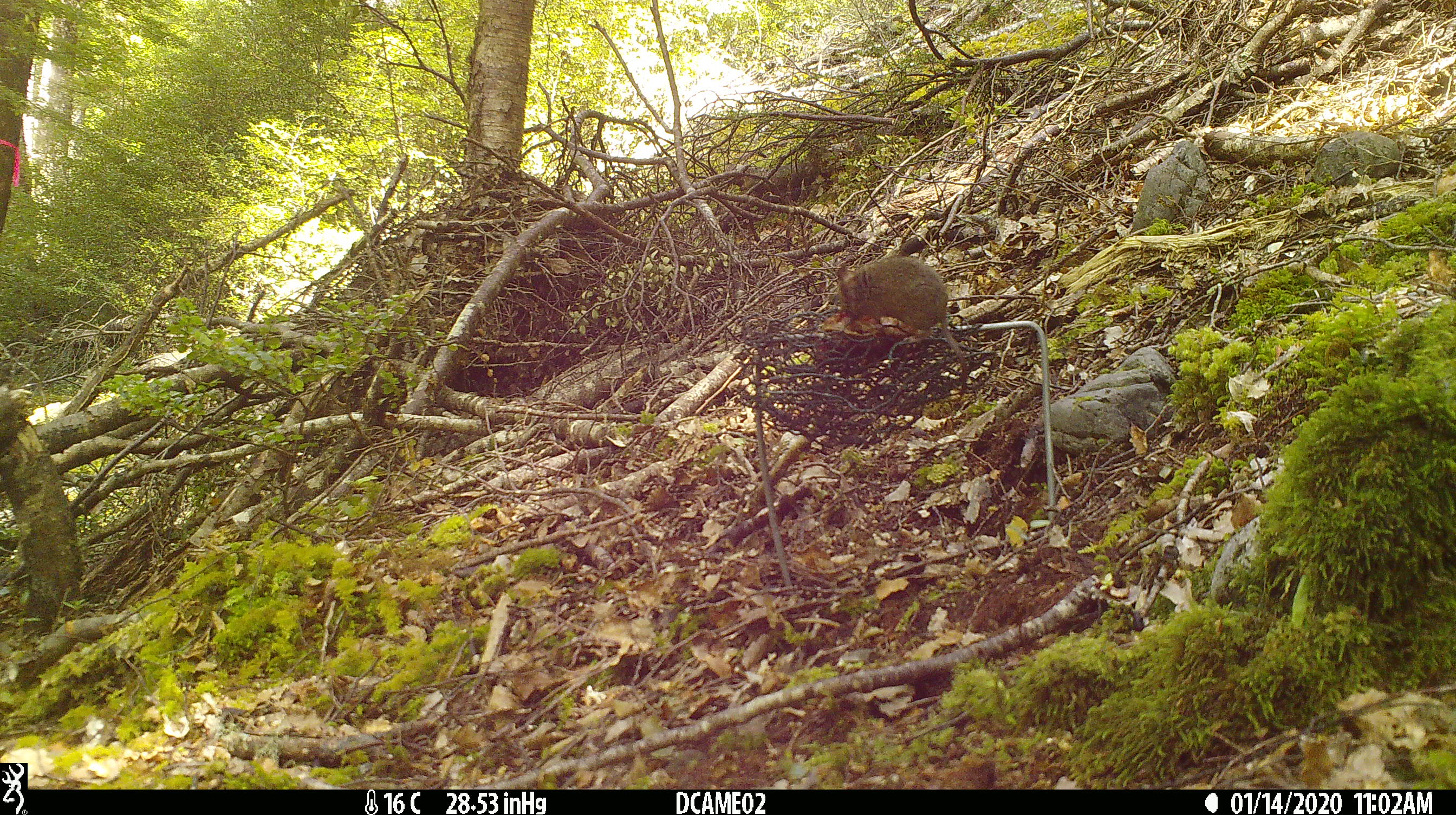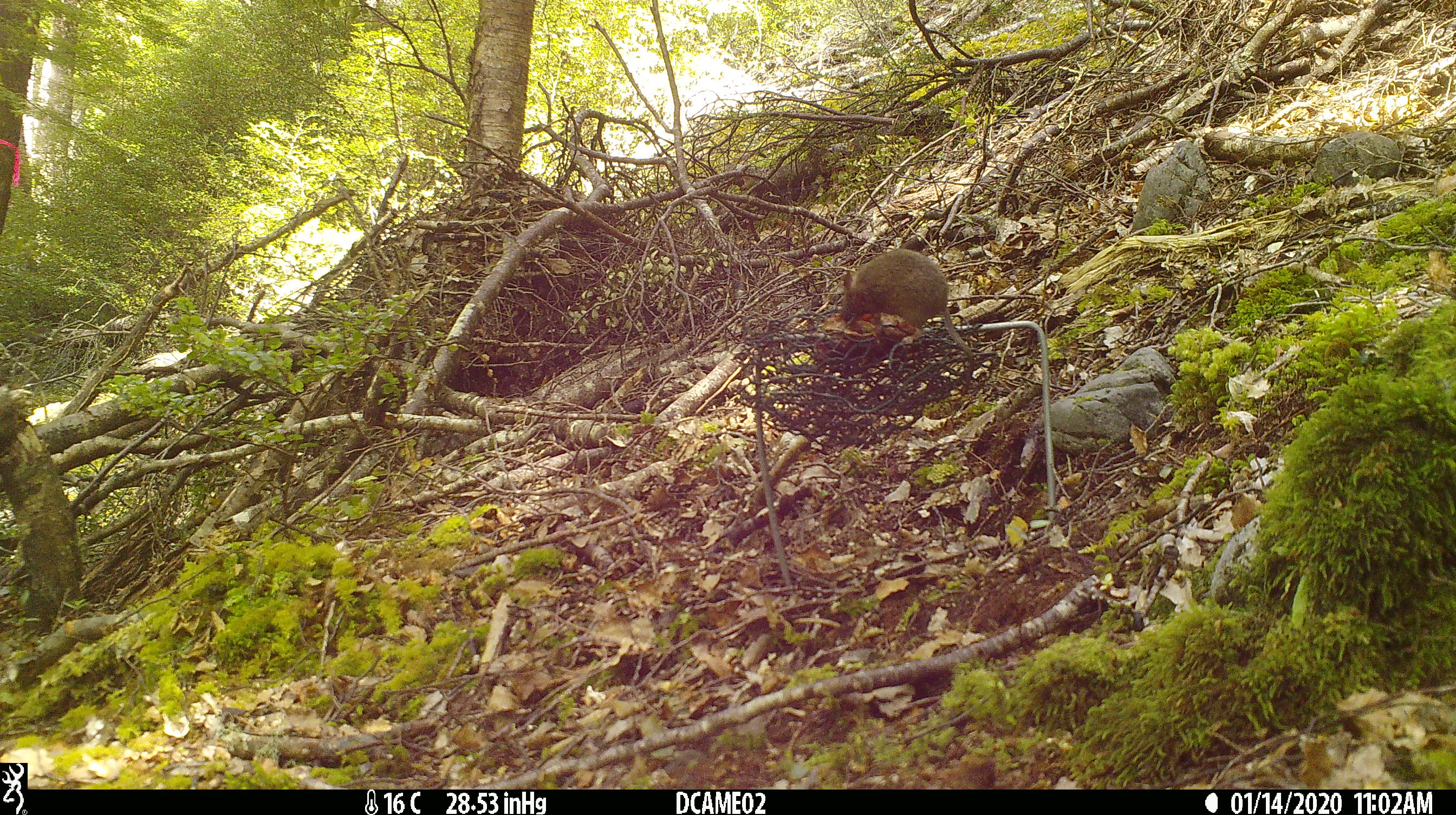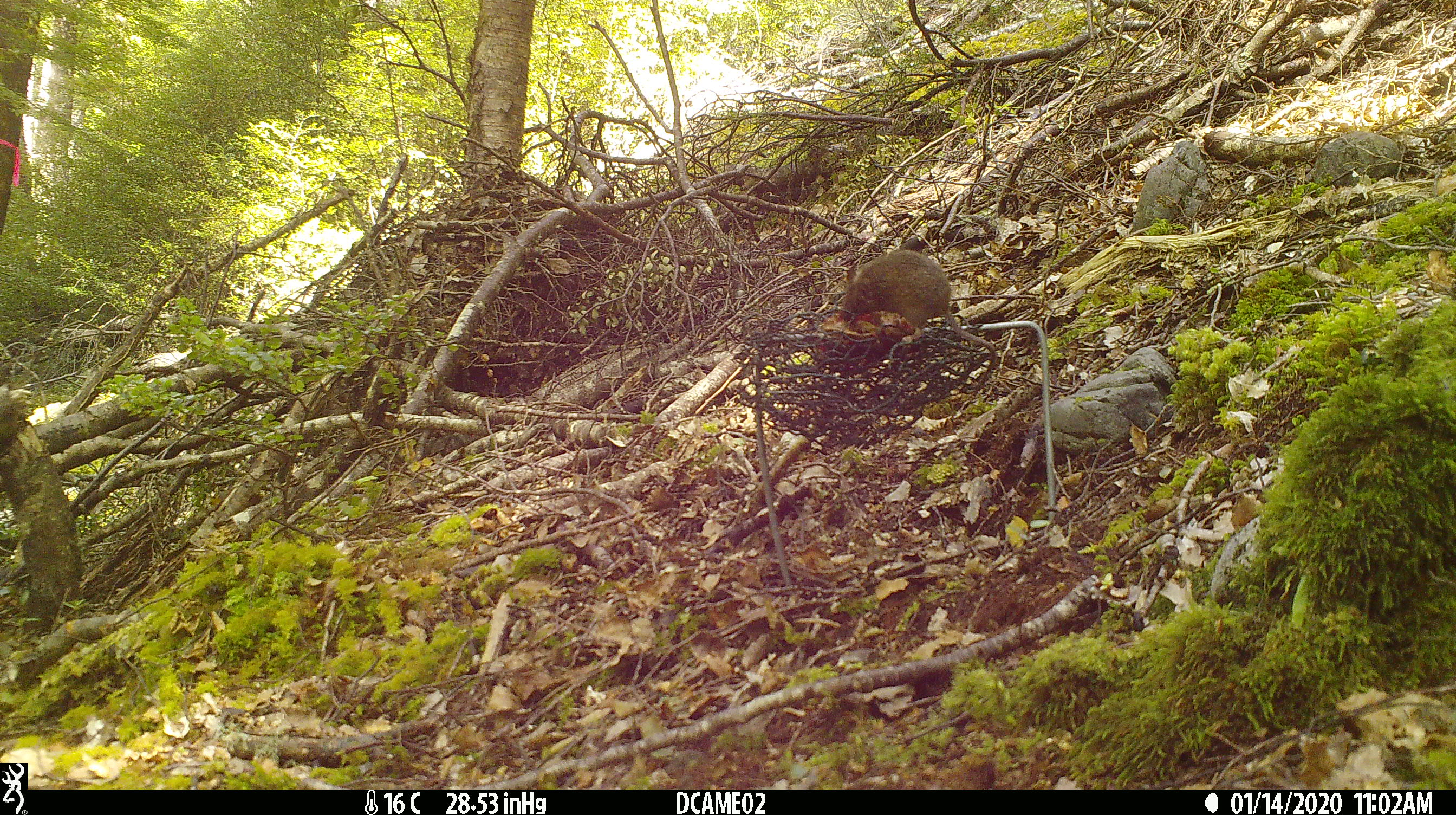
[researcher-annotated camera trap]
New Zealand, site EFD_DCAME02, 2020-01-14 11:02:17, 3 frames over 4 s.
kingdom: Animalia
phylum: Chordata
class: Mammalia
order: Rodentia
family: Muridae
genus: Mus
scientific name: Mus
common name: mouse